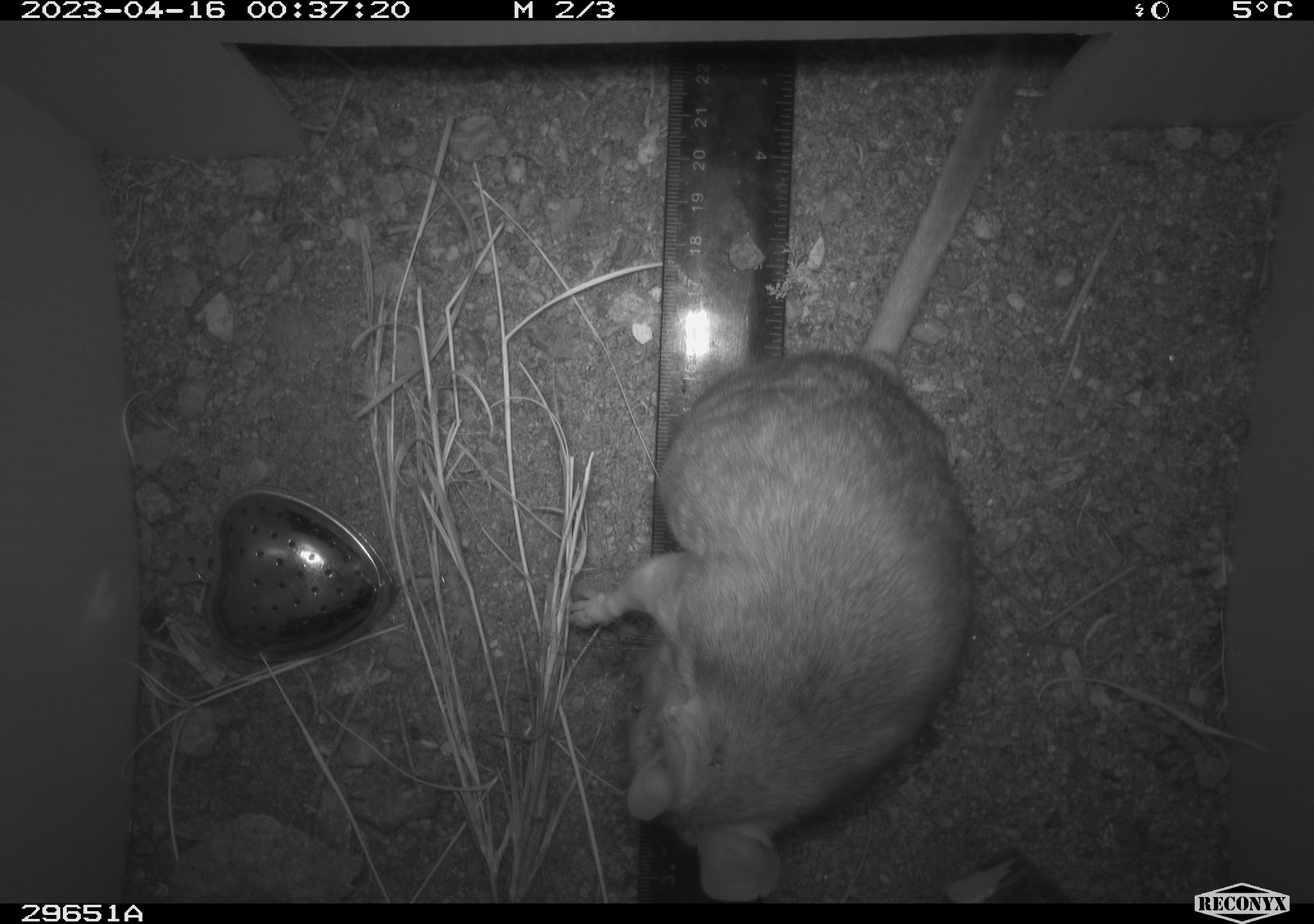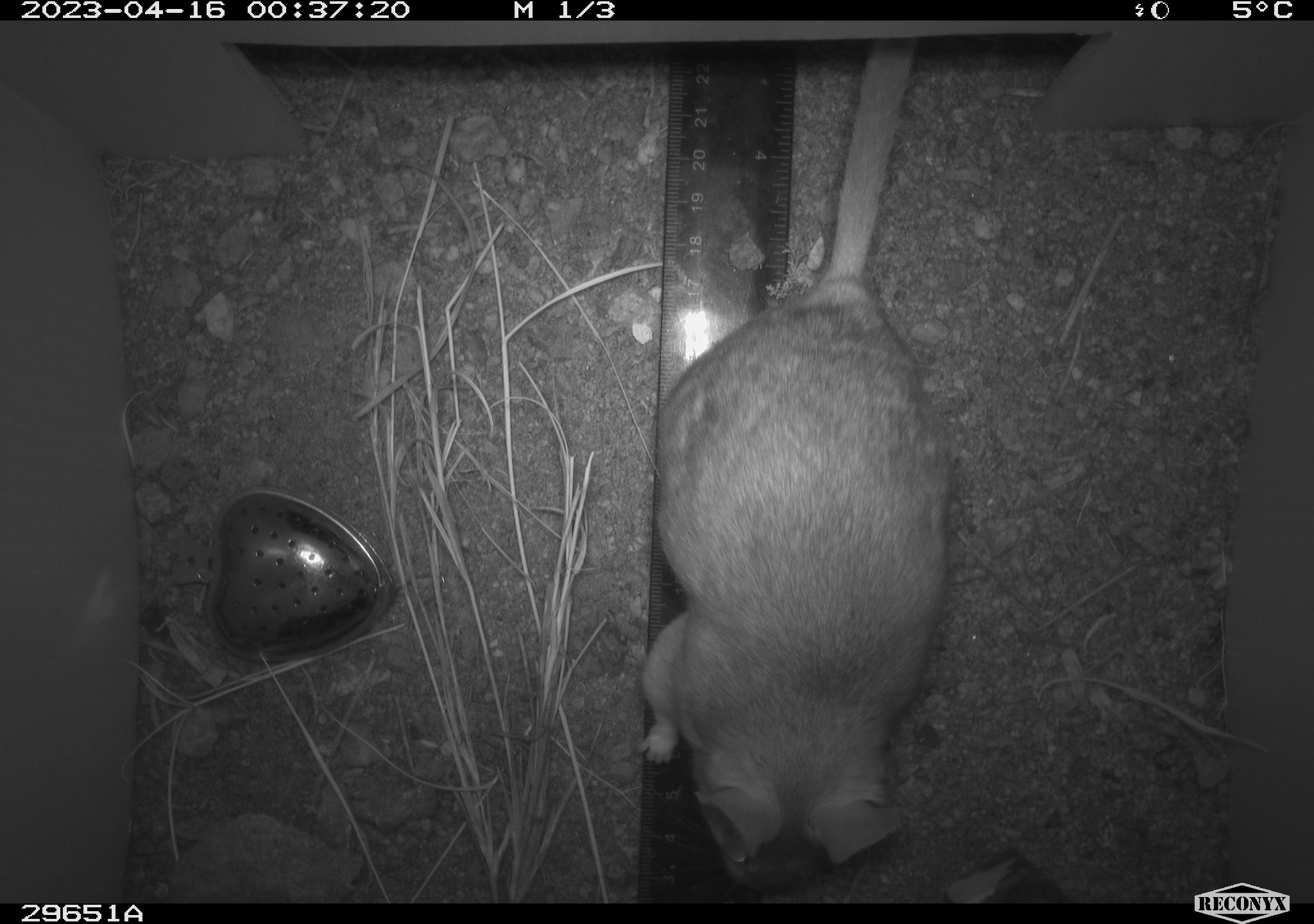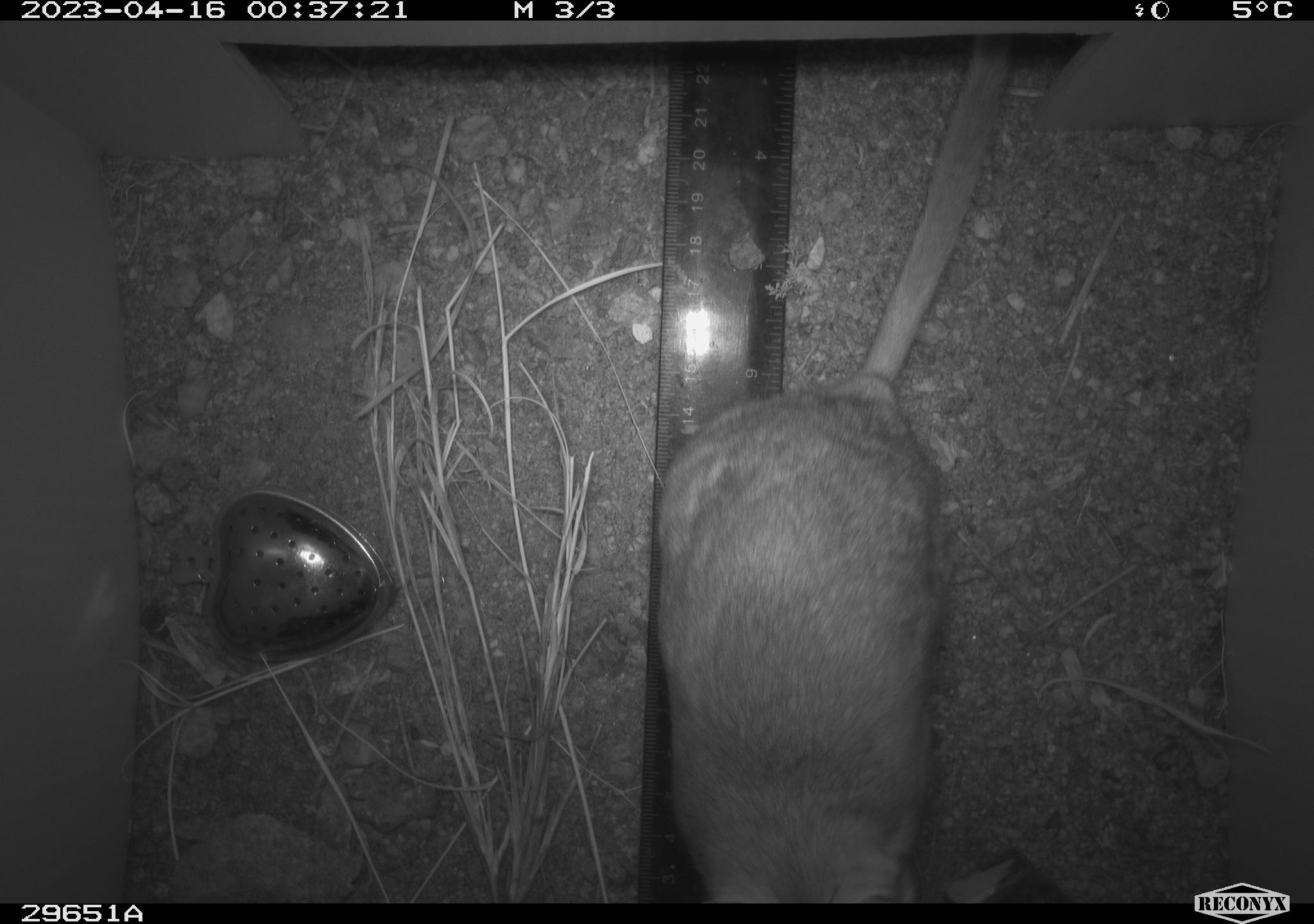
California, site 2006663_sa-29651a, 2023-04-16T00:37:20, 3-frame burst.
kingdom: Animalia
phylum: Chordata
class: Mammalia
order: Rodentia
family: Cricetidae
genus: Neotoma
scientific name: Neotoma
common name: pack rat or woodrat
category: neotoma species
Neotoma species (pack rat or woodrat) (Neotoma).